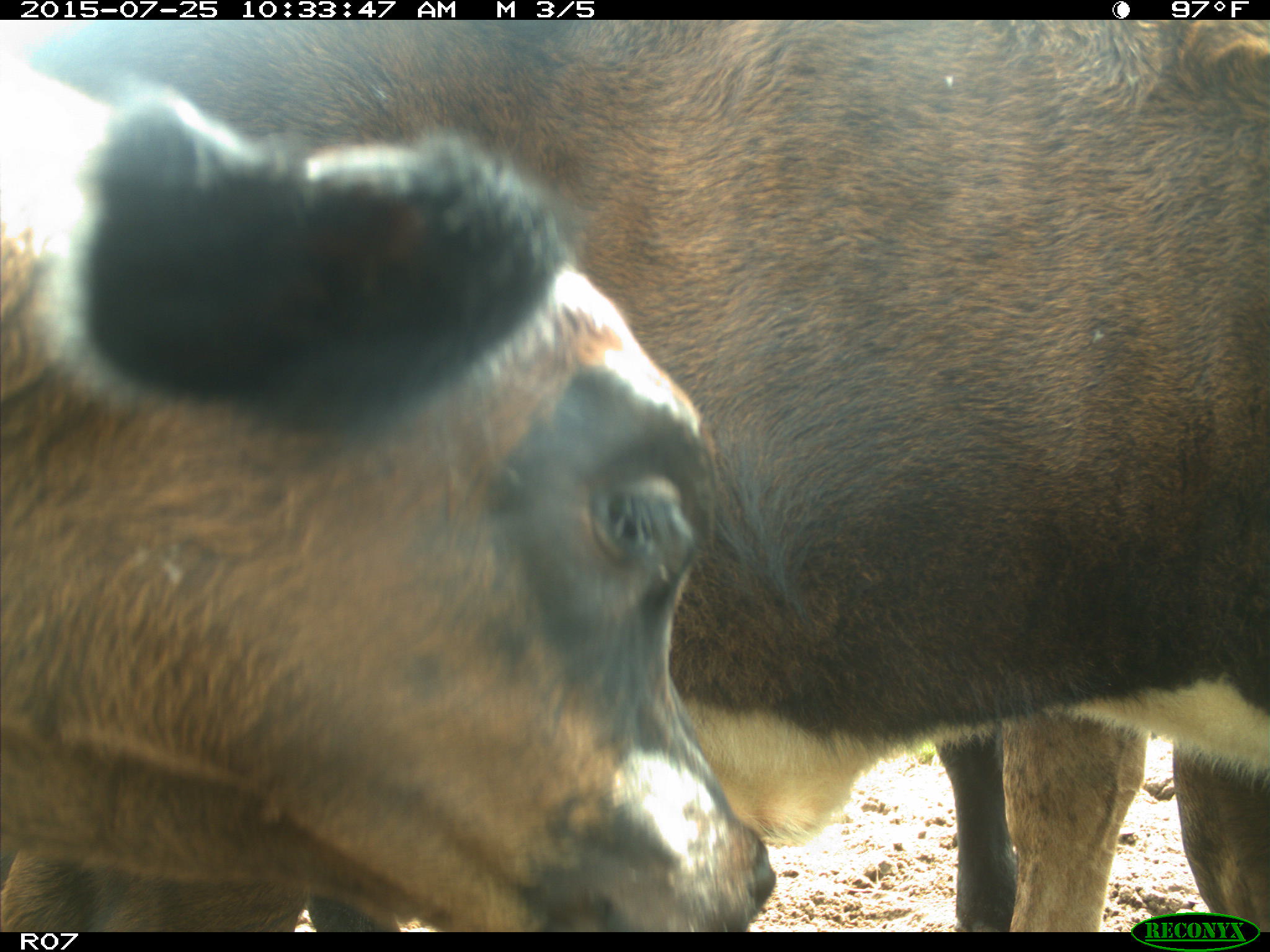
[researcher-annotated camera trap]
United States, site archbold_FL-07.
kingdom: Animalia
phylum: Chordata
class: Mammalia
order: Artiodactyla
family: Bovidae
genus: Bos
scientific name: Bos taurus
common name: domestic cow